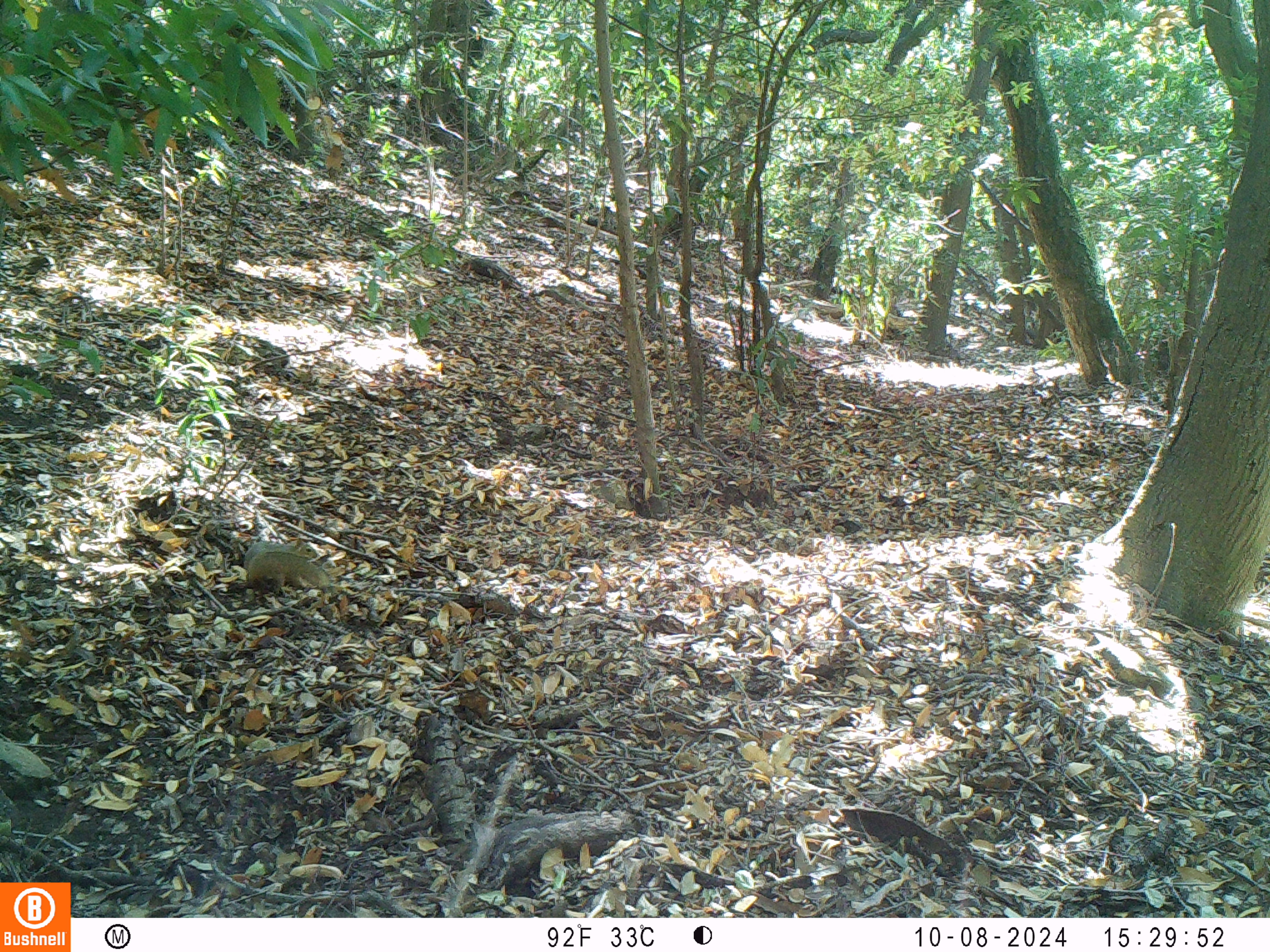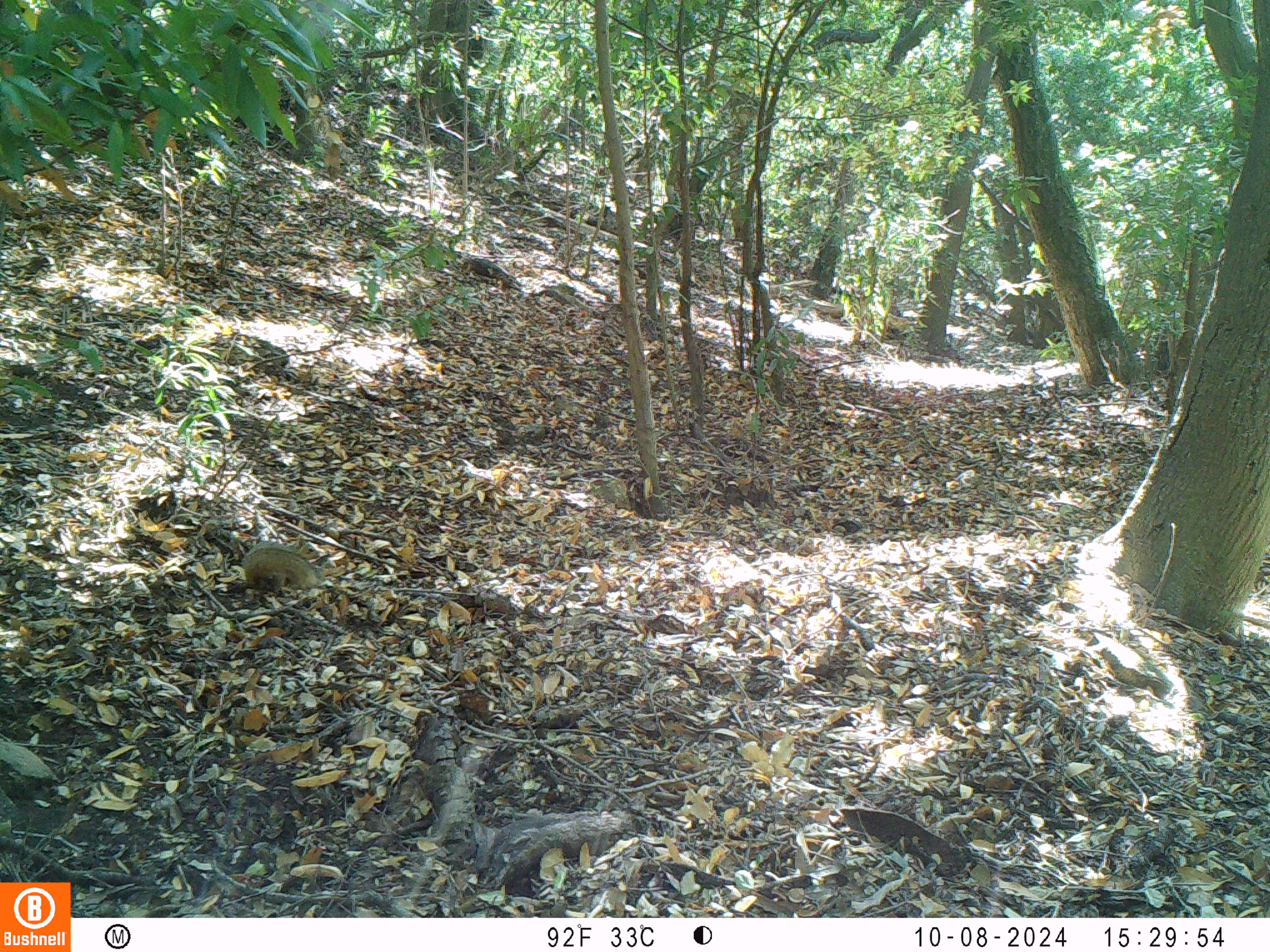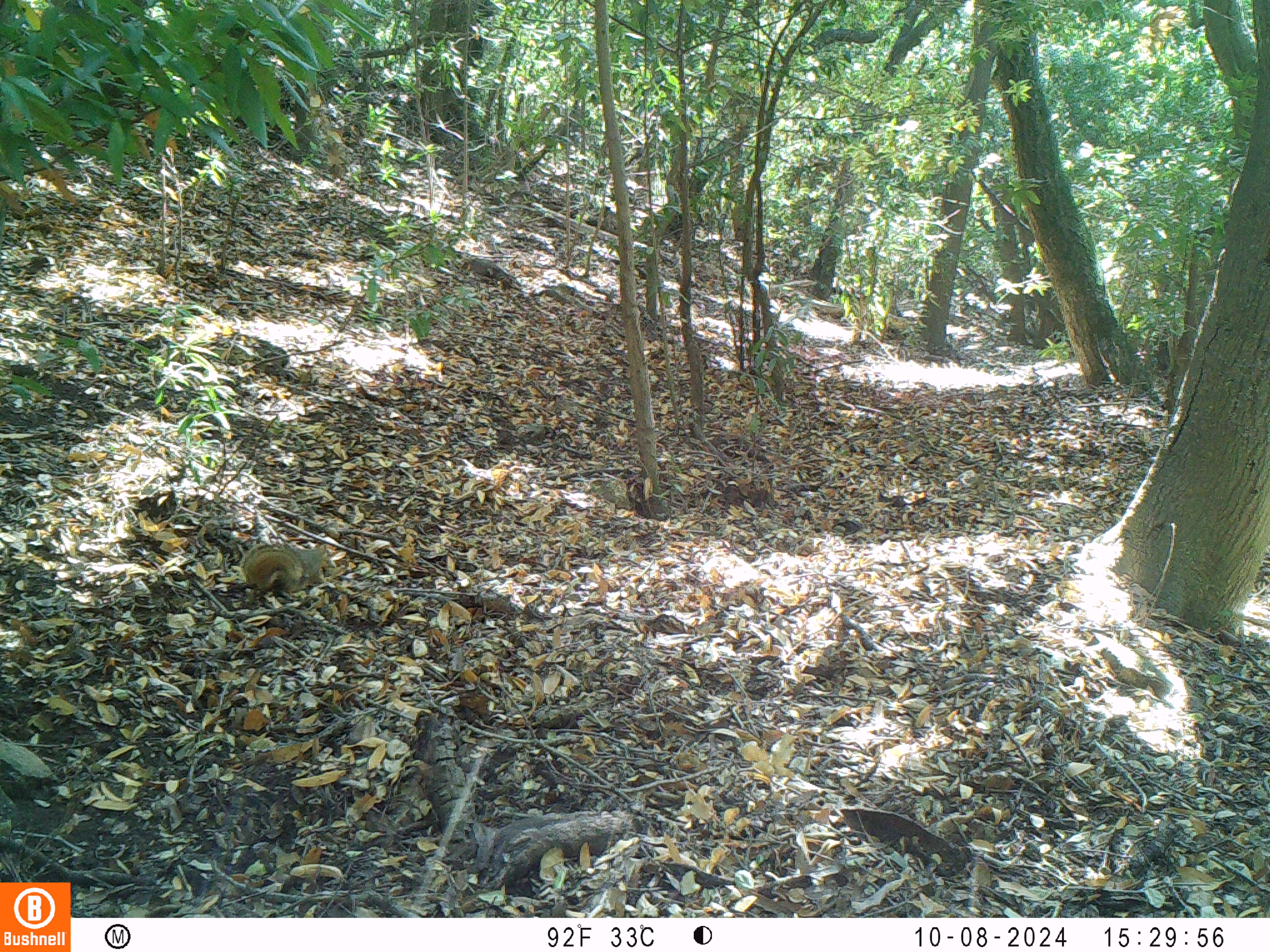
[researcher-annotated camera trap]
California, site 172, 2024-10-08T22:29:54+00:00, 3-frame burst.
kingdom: Animalia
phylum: Chordata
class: Mammalia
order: Rodentia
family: Sciuridae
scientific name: Sciuridae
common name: squirrel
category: unknown squirrel